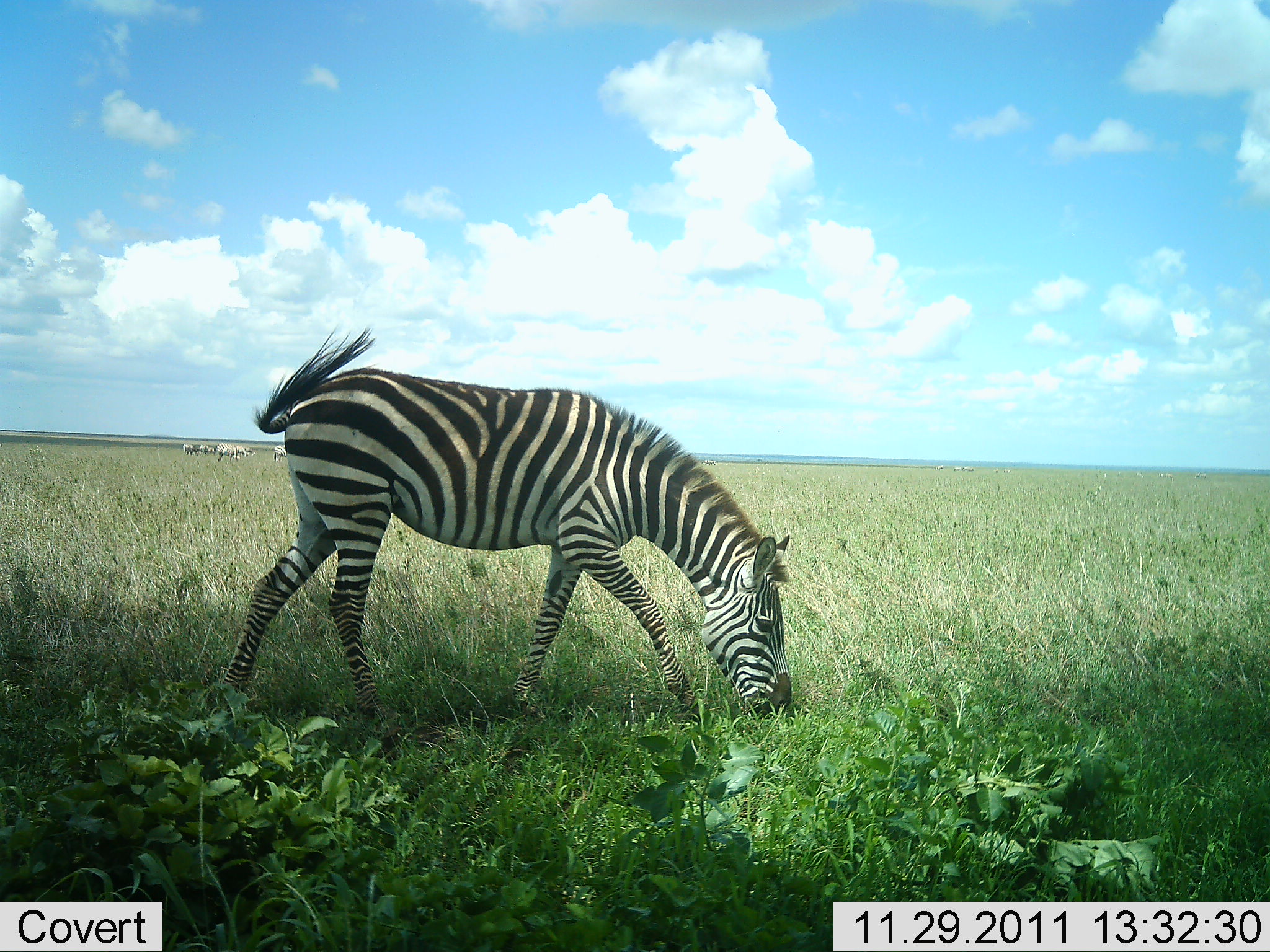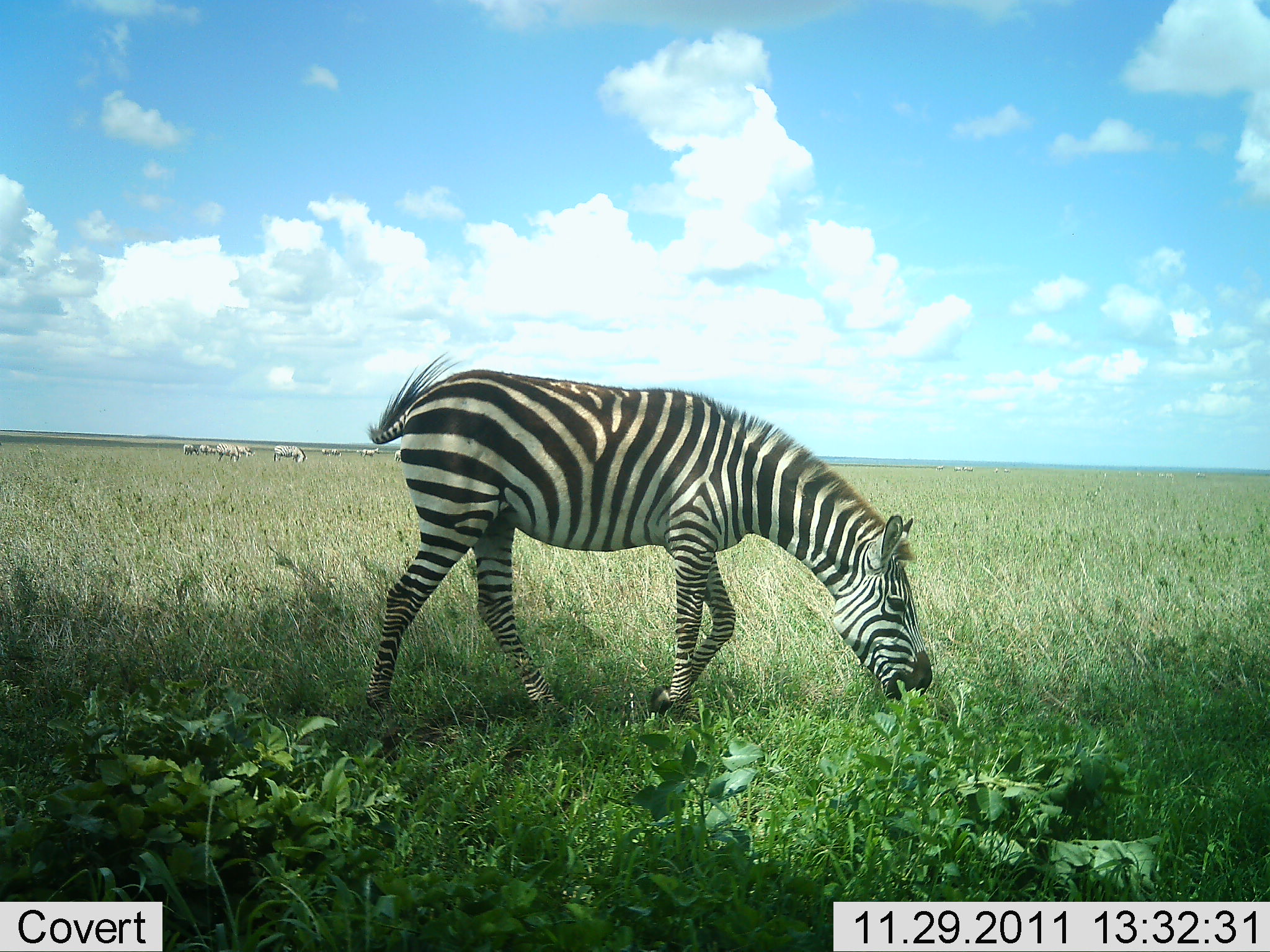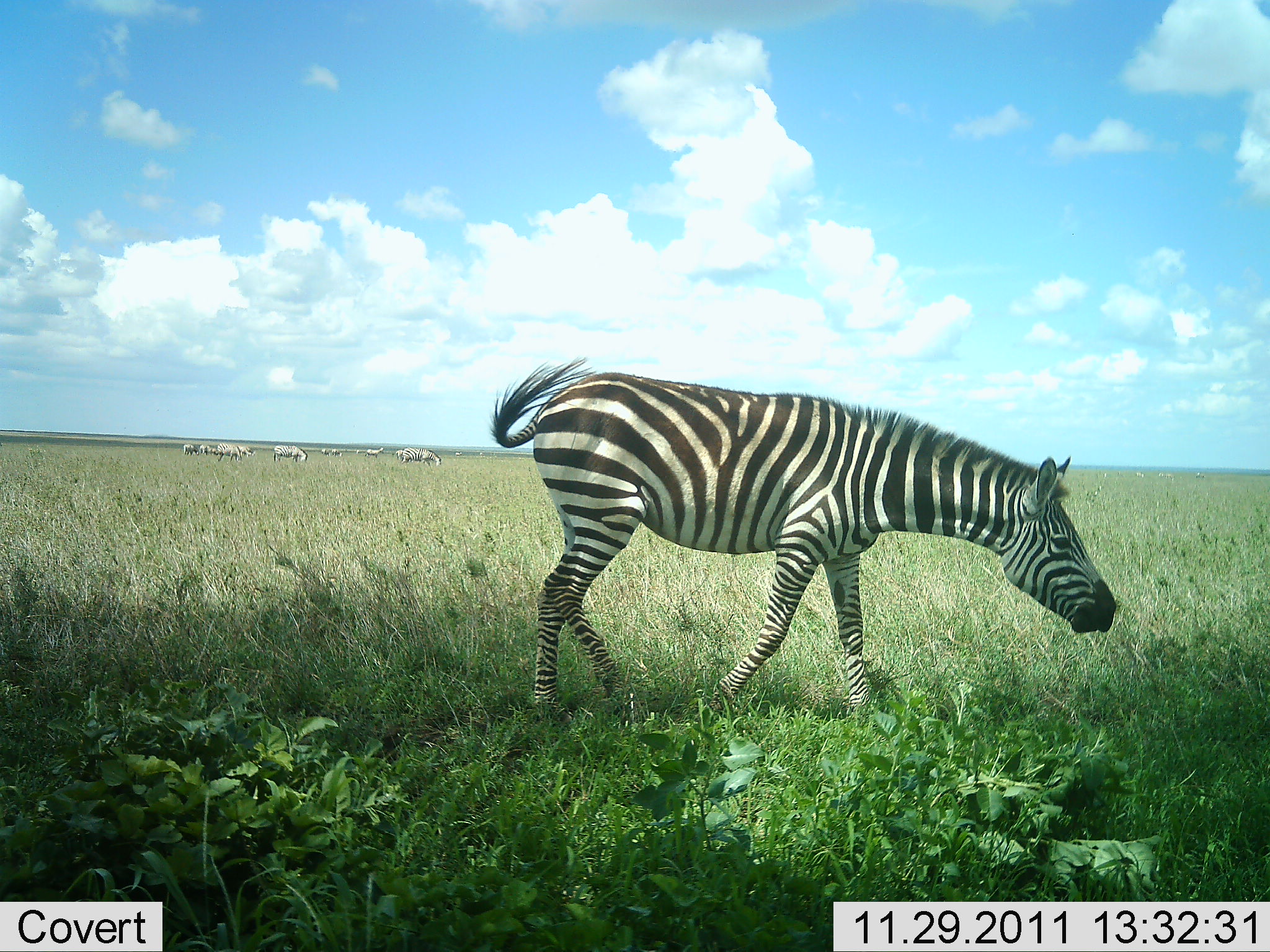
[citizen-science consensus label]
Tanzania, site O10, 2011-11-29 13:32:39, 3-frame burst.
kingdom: Animalia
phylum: Chordata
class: Mammalia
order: Perissodactyla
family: Equidae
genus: Equus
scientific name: Equus quagga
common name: plains zebra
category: zebra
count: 1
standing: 21%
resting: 0%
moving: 86%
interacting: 0%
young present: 0%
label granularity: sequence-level